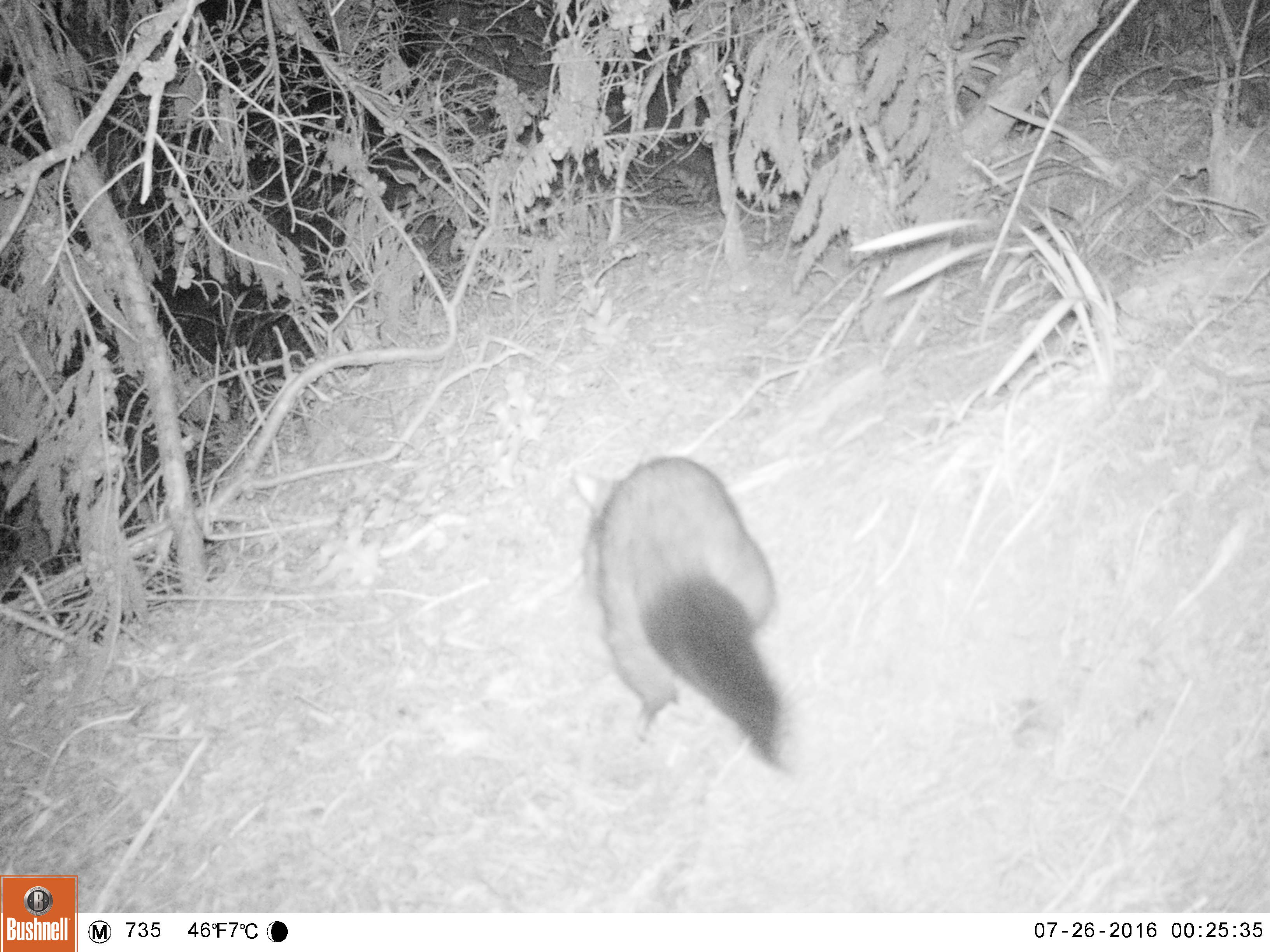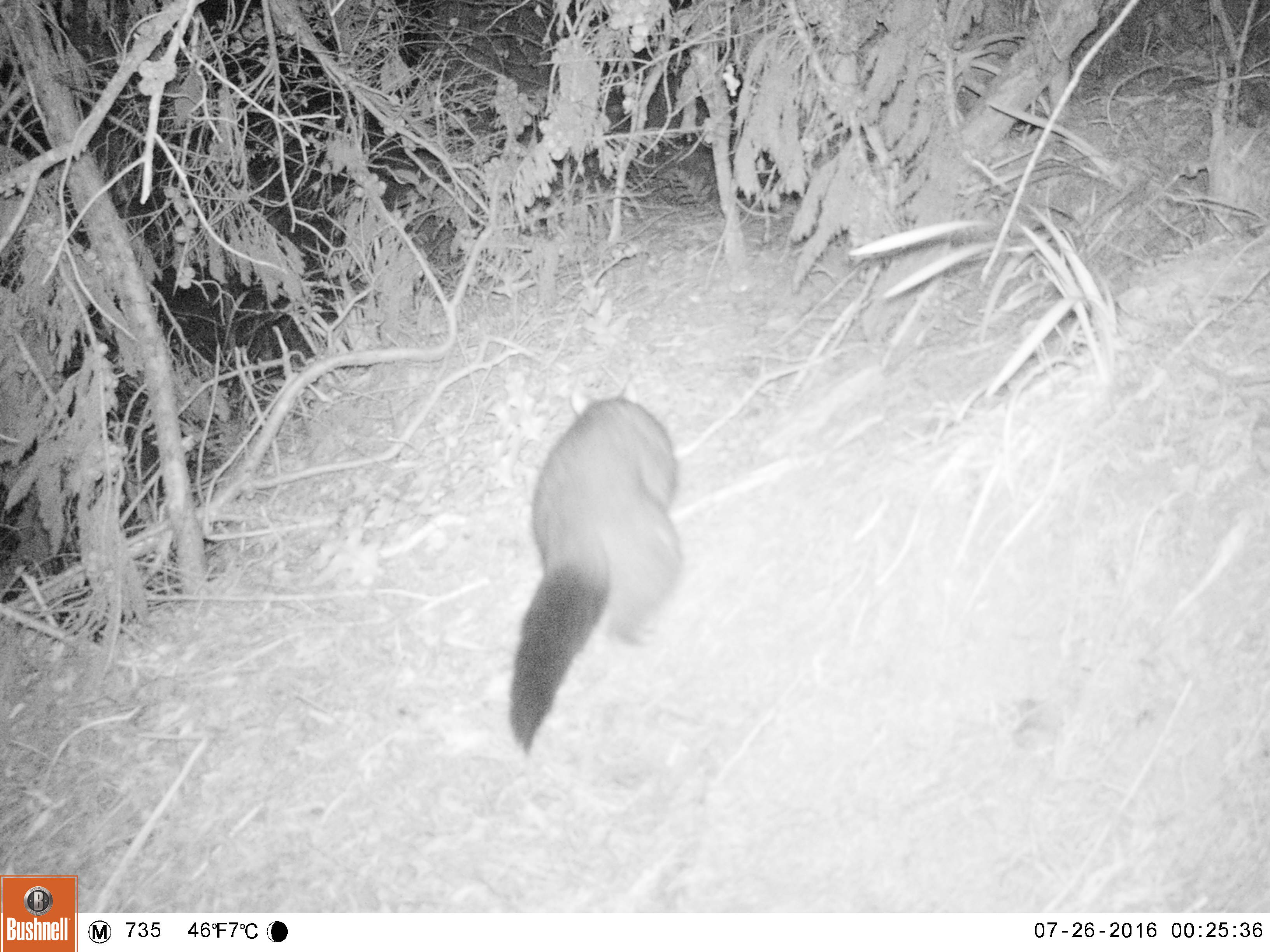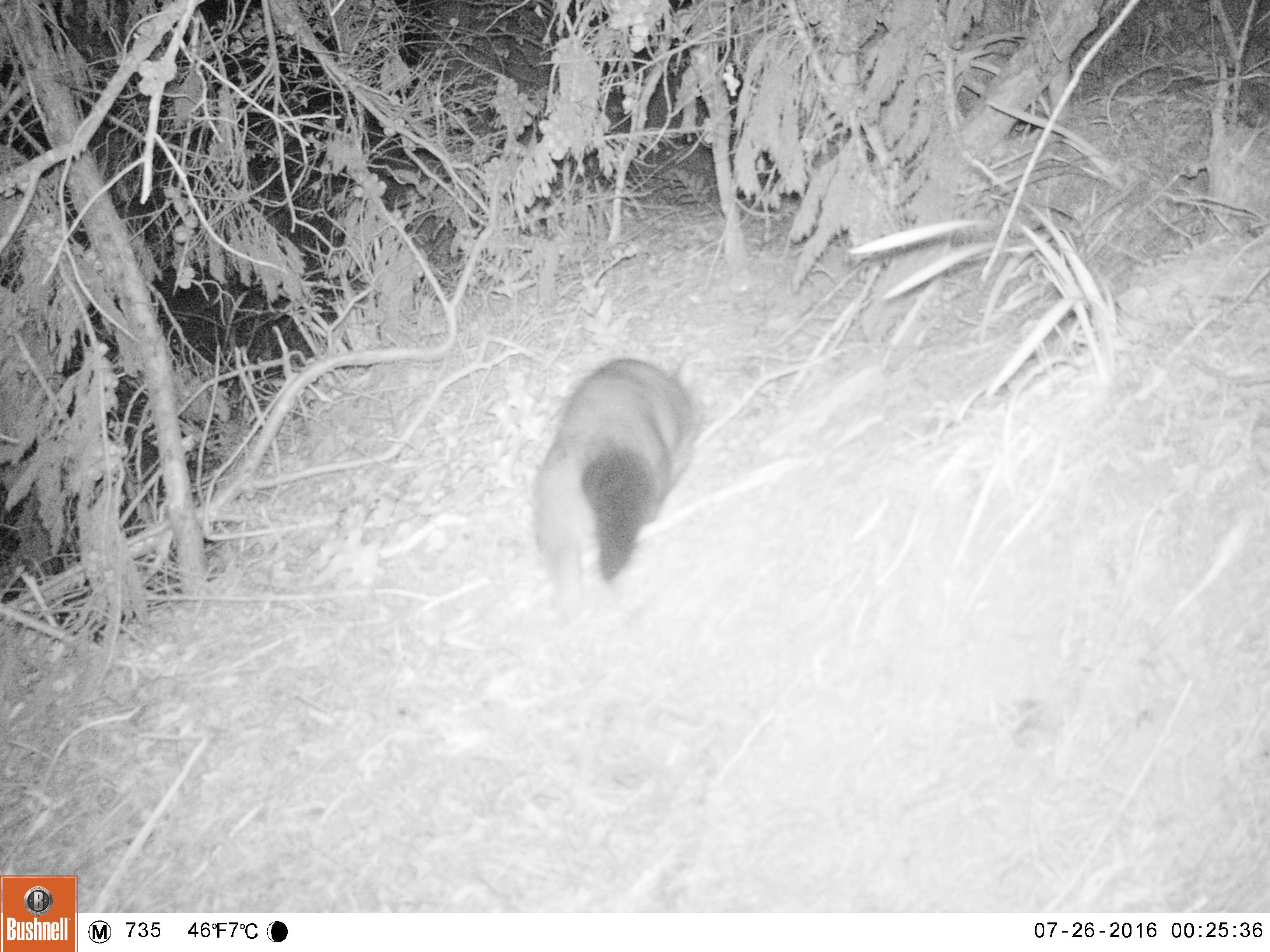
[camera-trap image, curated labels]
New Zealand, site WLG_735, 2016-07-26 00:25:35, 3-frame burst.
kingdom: Animalia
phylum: Chordata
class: Mammalia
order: Diprotodontia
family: Phalangeridae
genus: Trichosurus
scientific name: Trichosurus vulpecula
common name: common brushtail possum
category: possum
Possum (common brushtail possum) (Trichosurus vulpecula).